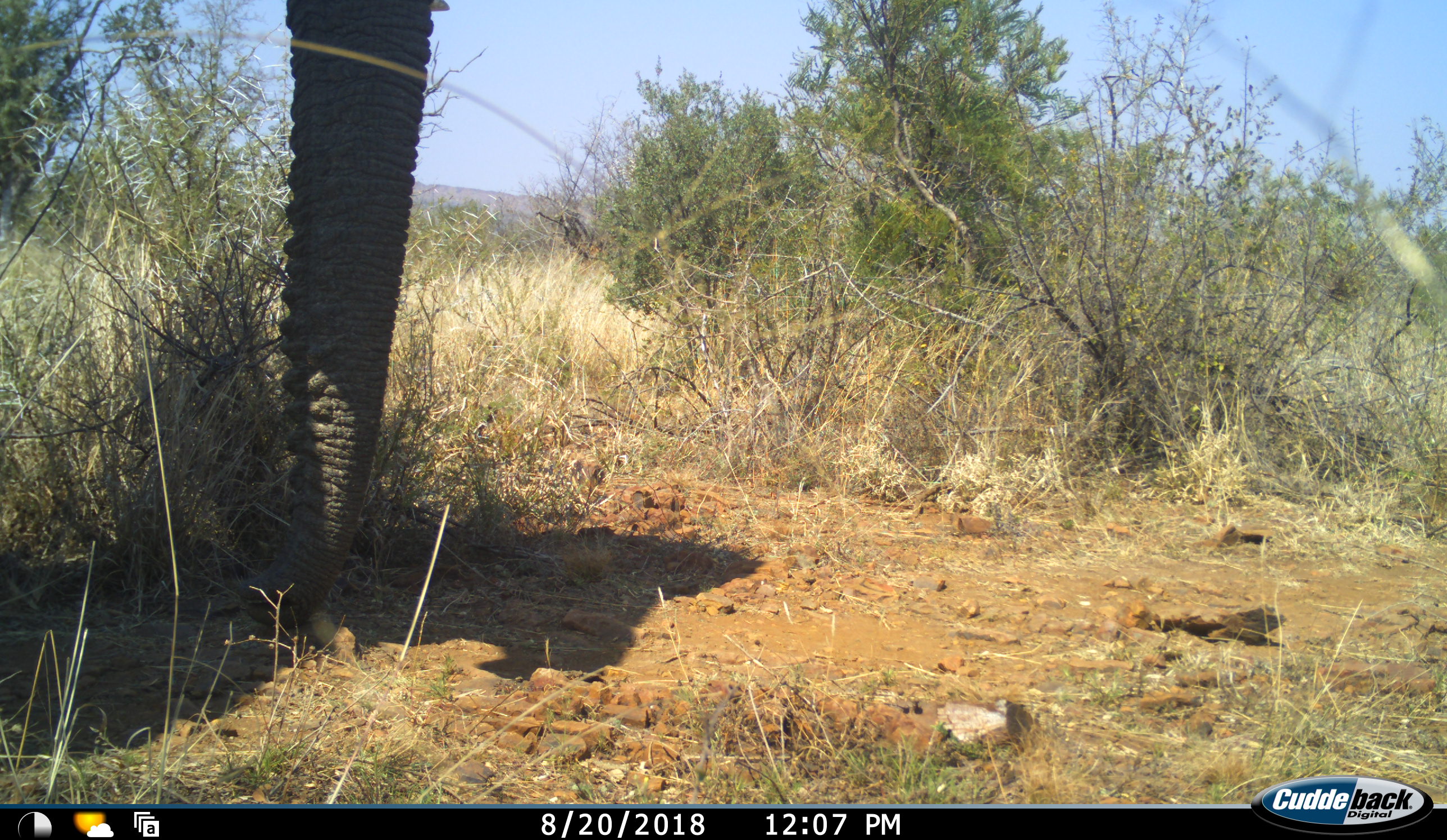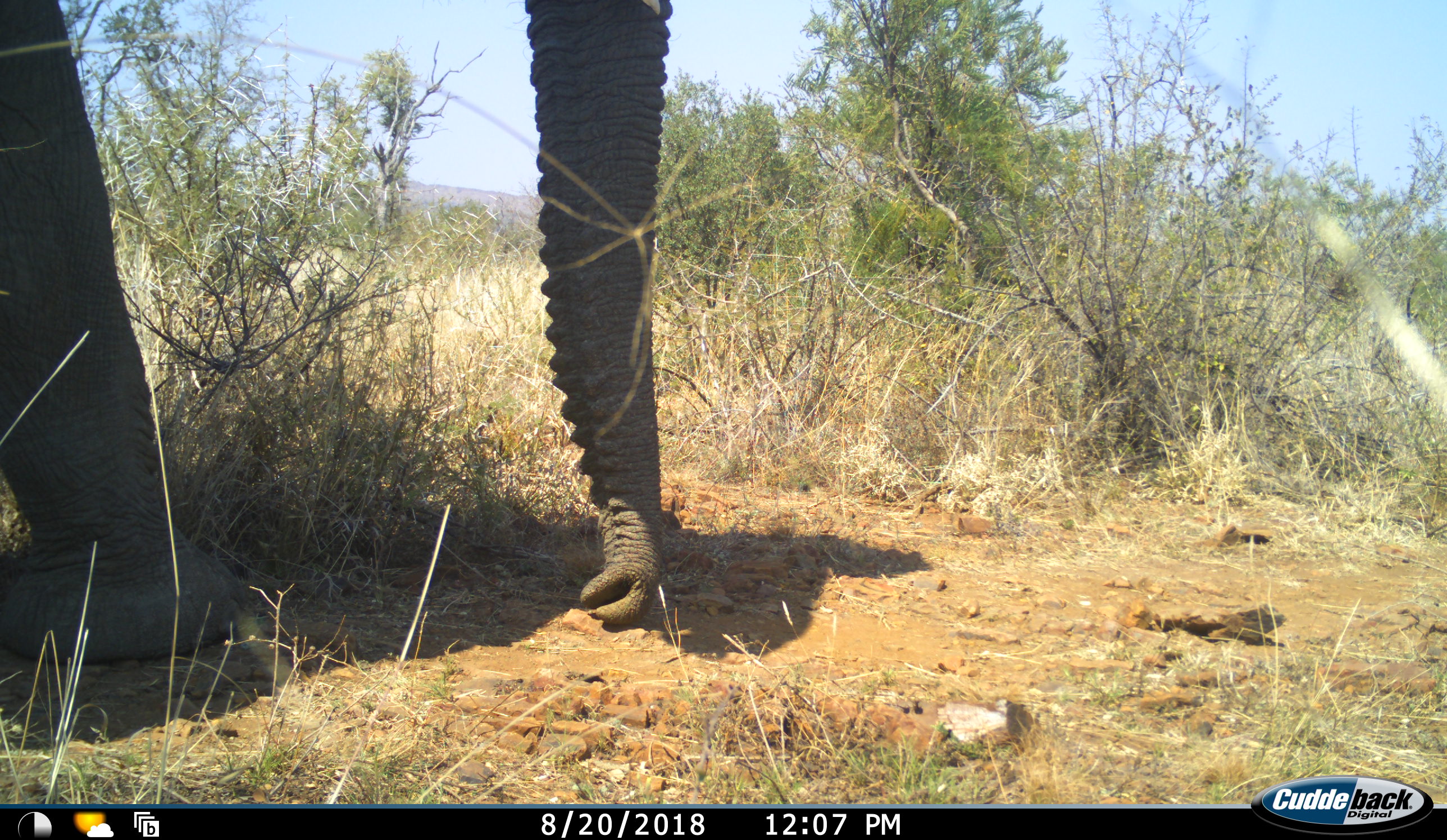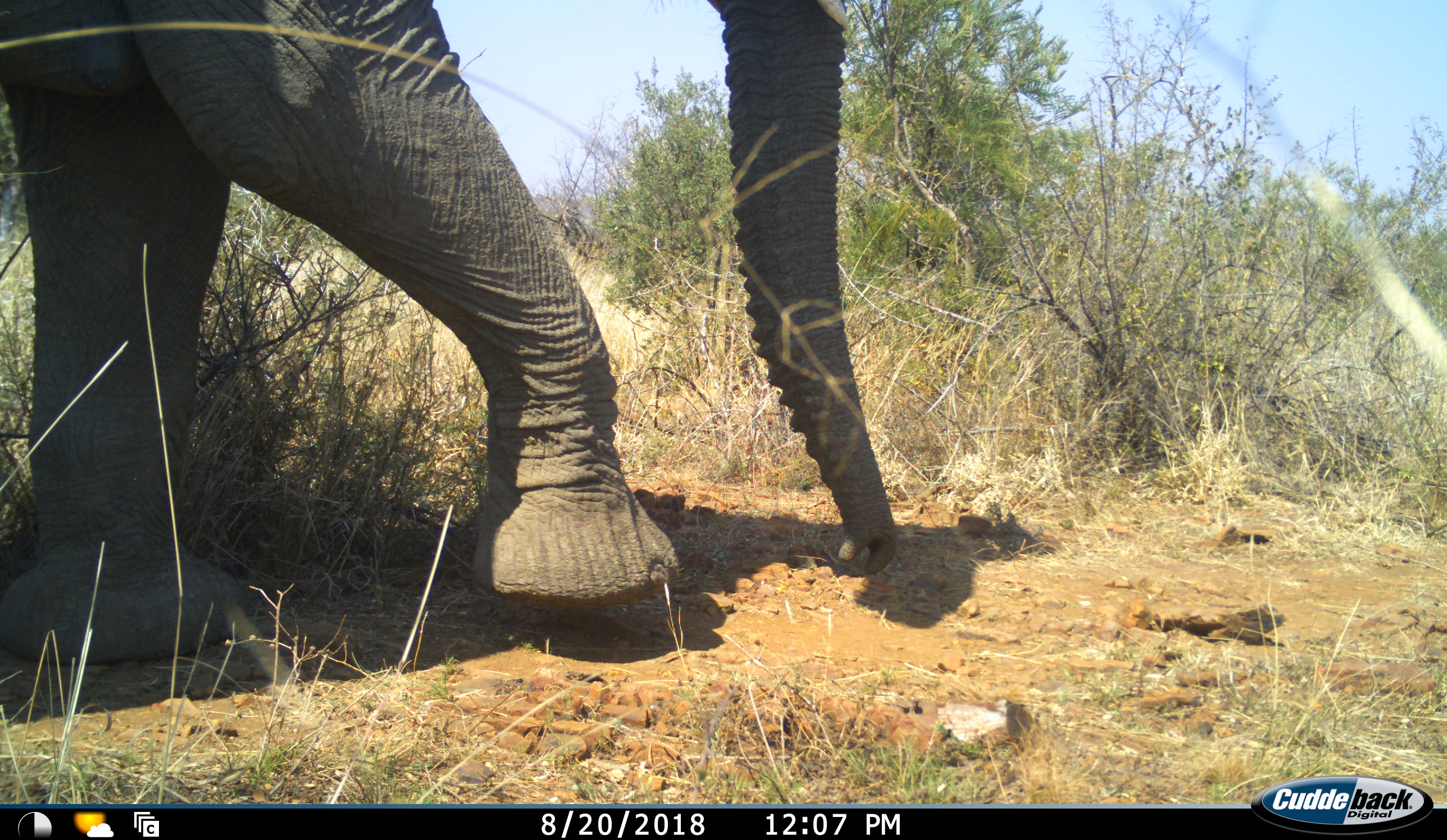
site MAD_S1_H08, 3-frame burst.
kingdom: Animalia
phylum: Chordata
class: Mammalia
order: Proboscidea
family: Elephantidae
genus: Loxodonta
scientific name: Loxodonta africana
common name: african bush elephant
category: elephant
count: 1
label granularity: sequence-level